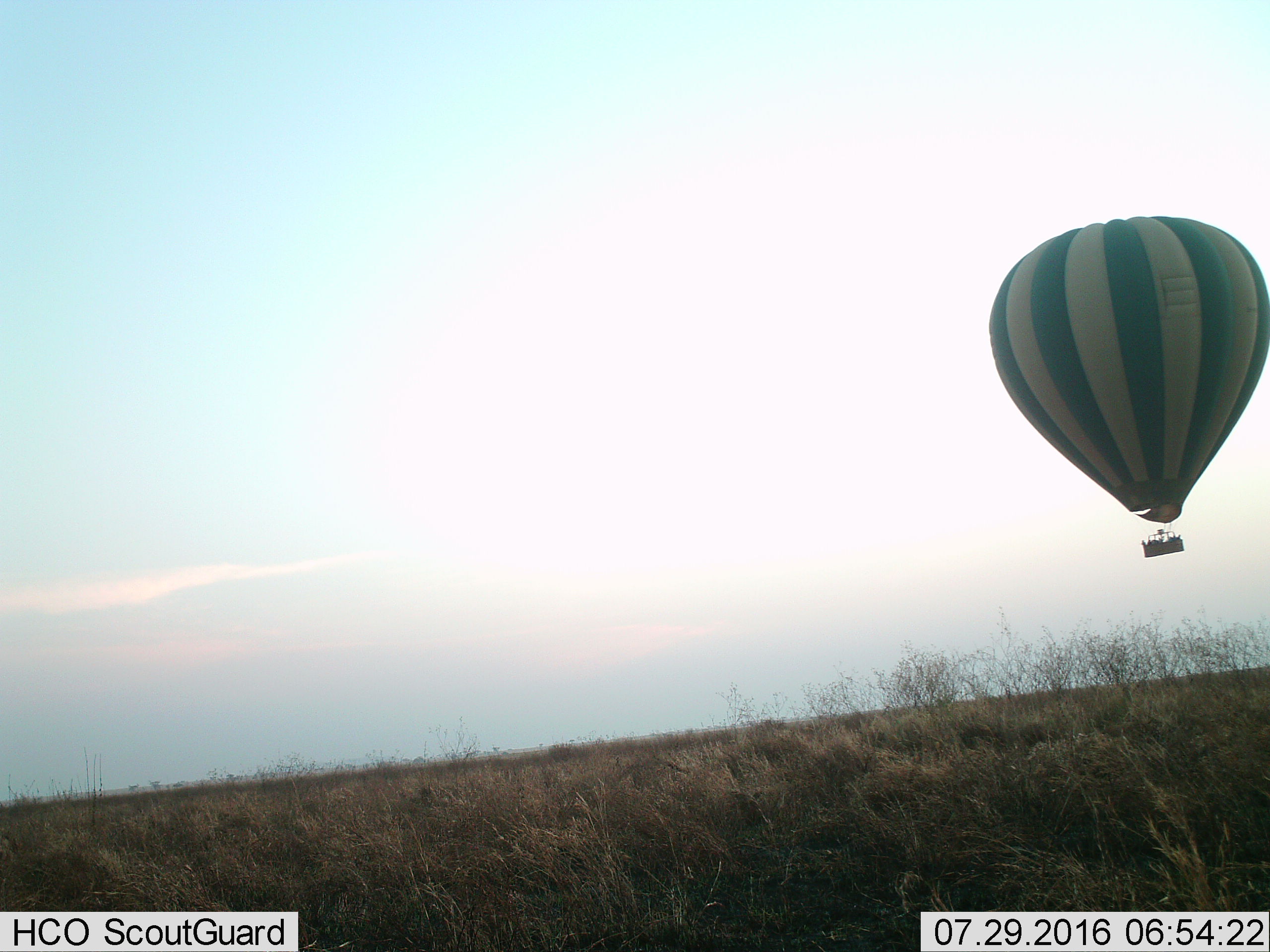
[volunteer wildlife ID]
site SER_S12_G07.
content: unidentified animal